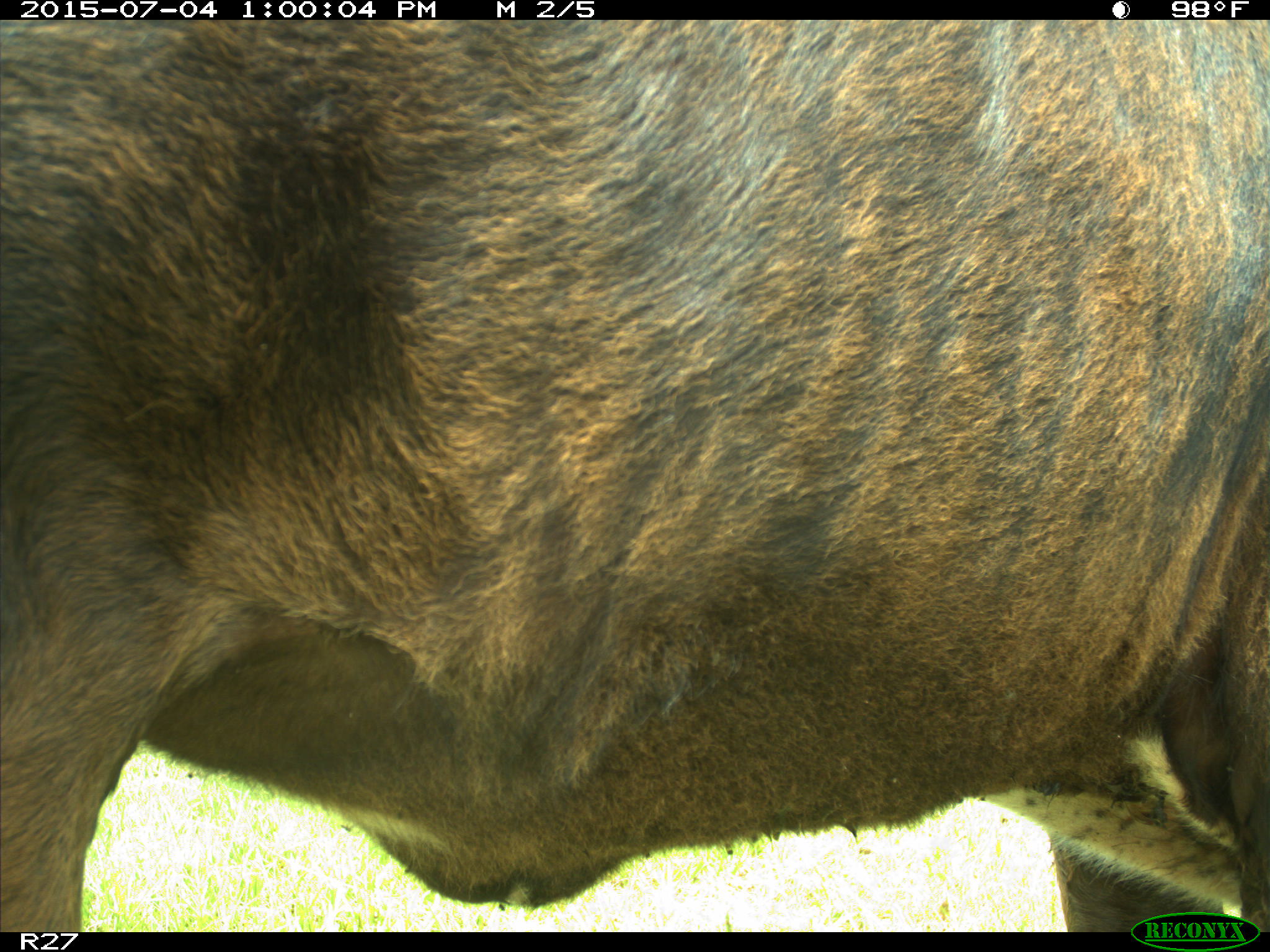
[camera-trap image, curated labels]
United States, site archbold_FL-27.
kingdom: Animalia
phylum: Chordata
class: Mammalia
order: Artiodactyla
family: Bovidae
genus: Bos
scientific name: Bos taurus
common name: domestic cow